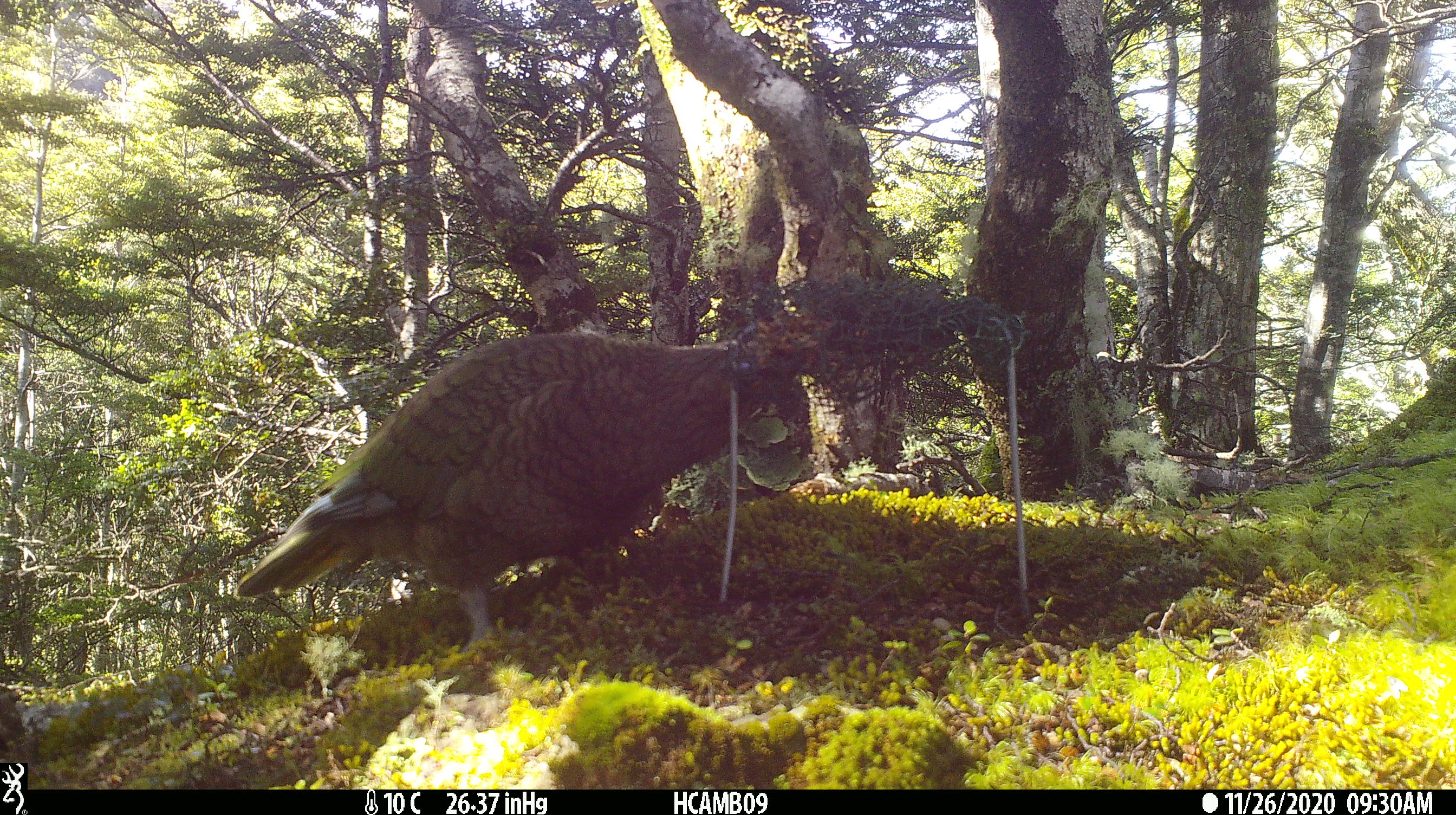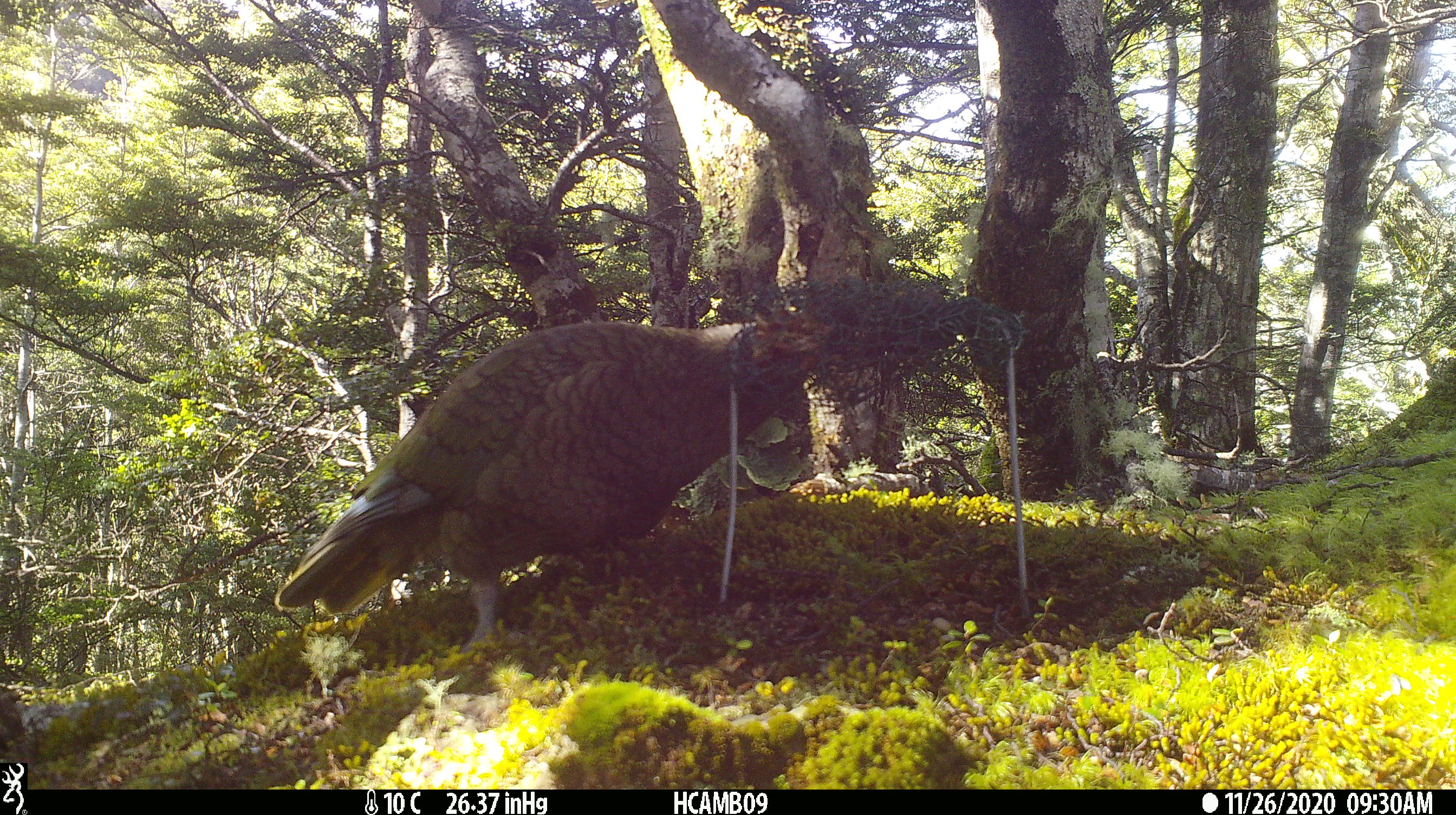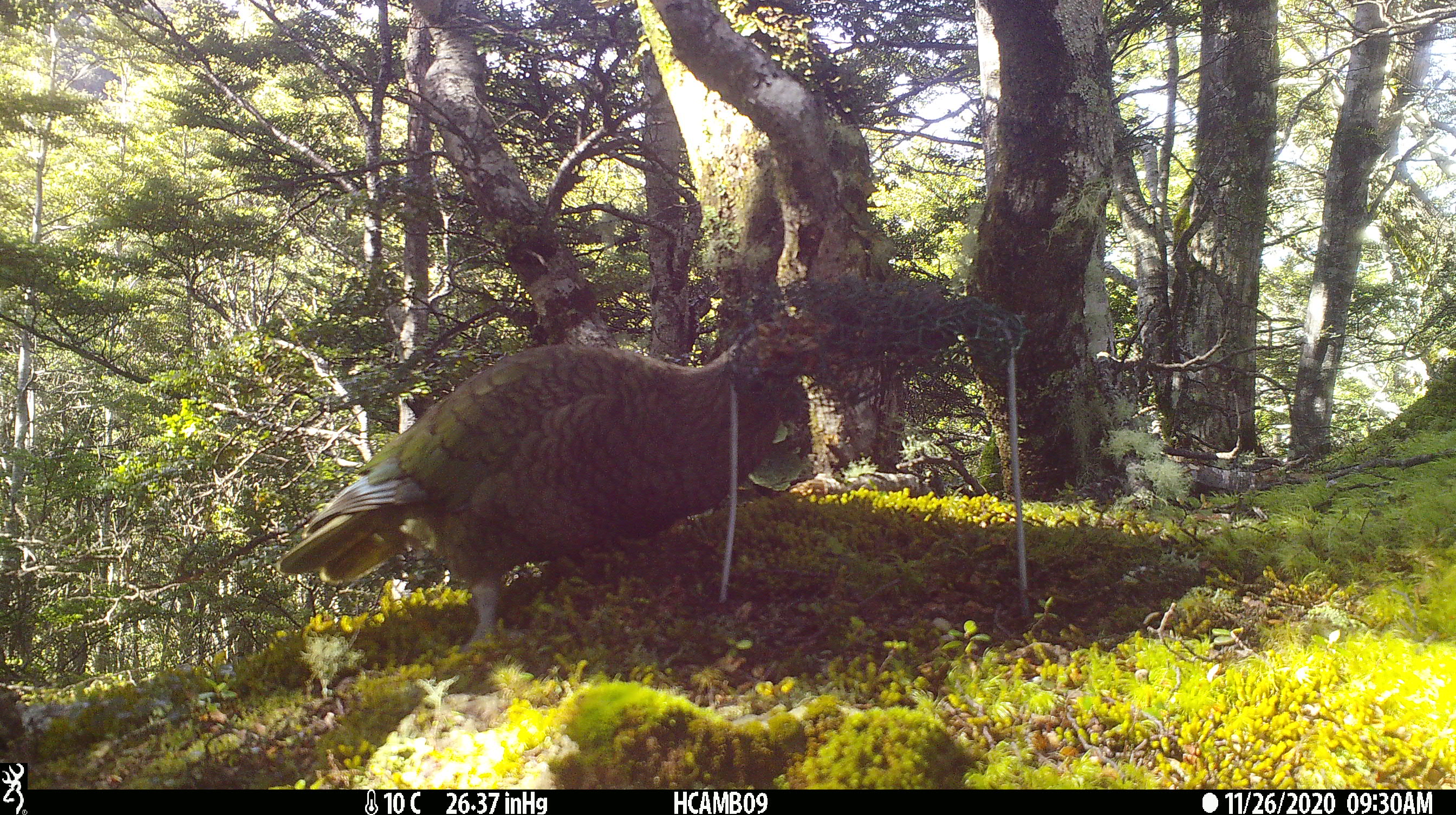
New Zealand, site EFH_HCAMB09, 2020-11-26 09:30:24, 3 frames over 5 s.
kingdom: Animalia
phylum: Chordata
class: Aves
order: Psittaciformes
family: Strigopidae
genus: Nestor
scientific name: Nestor notabilis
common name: kea